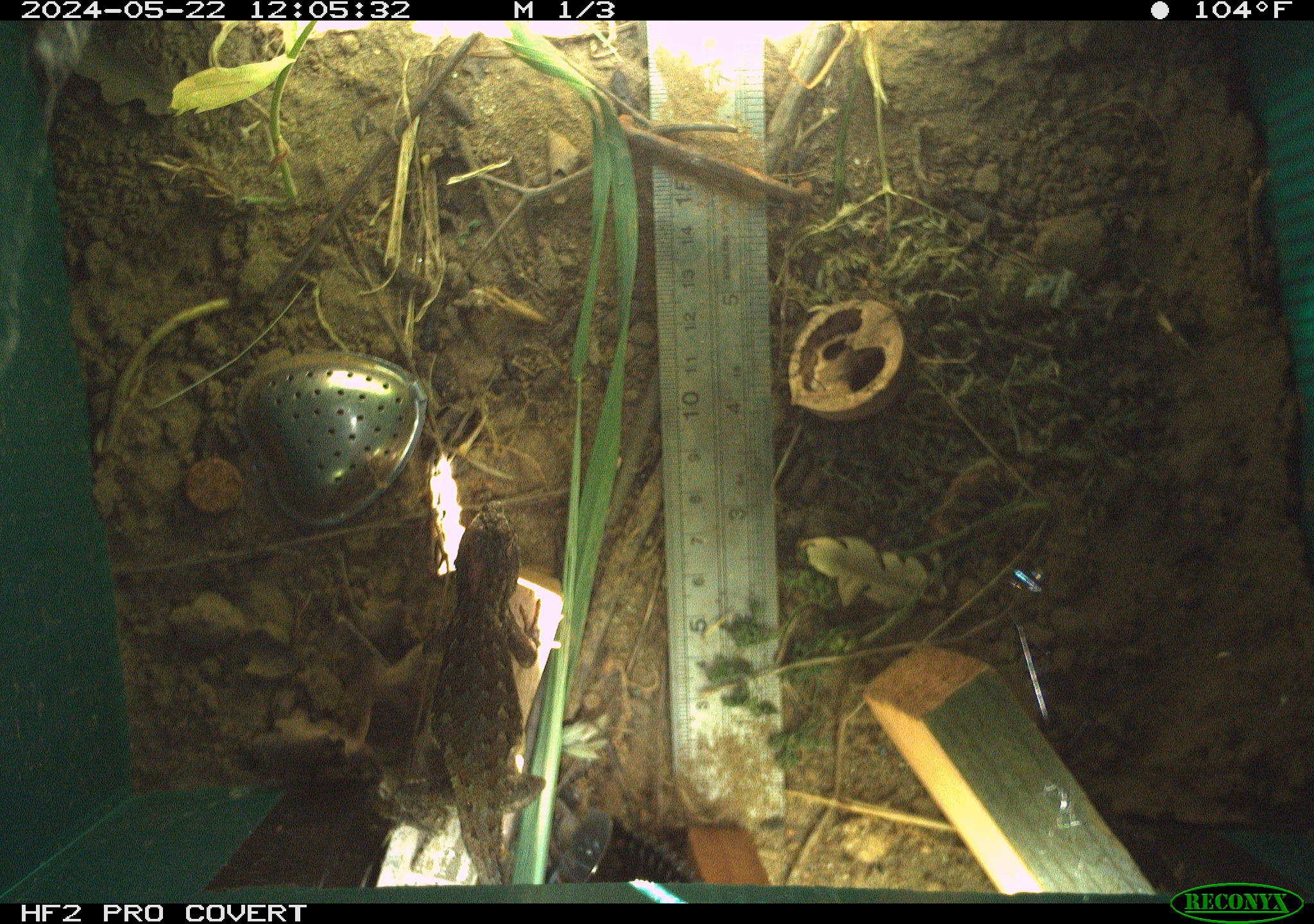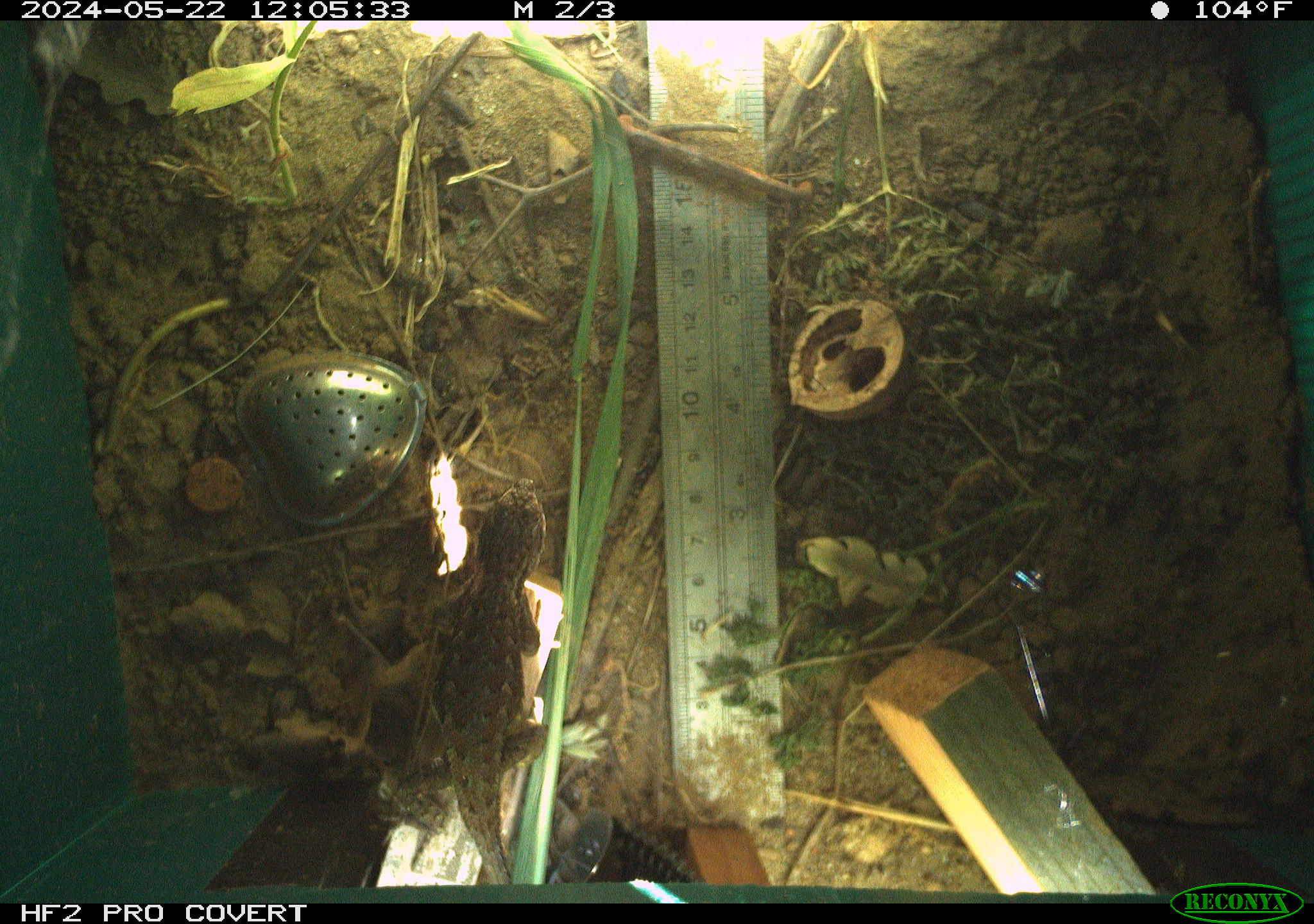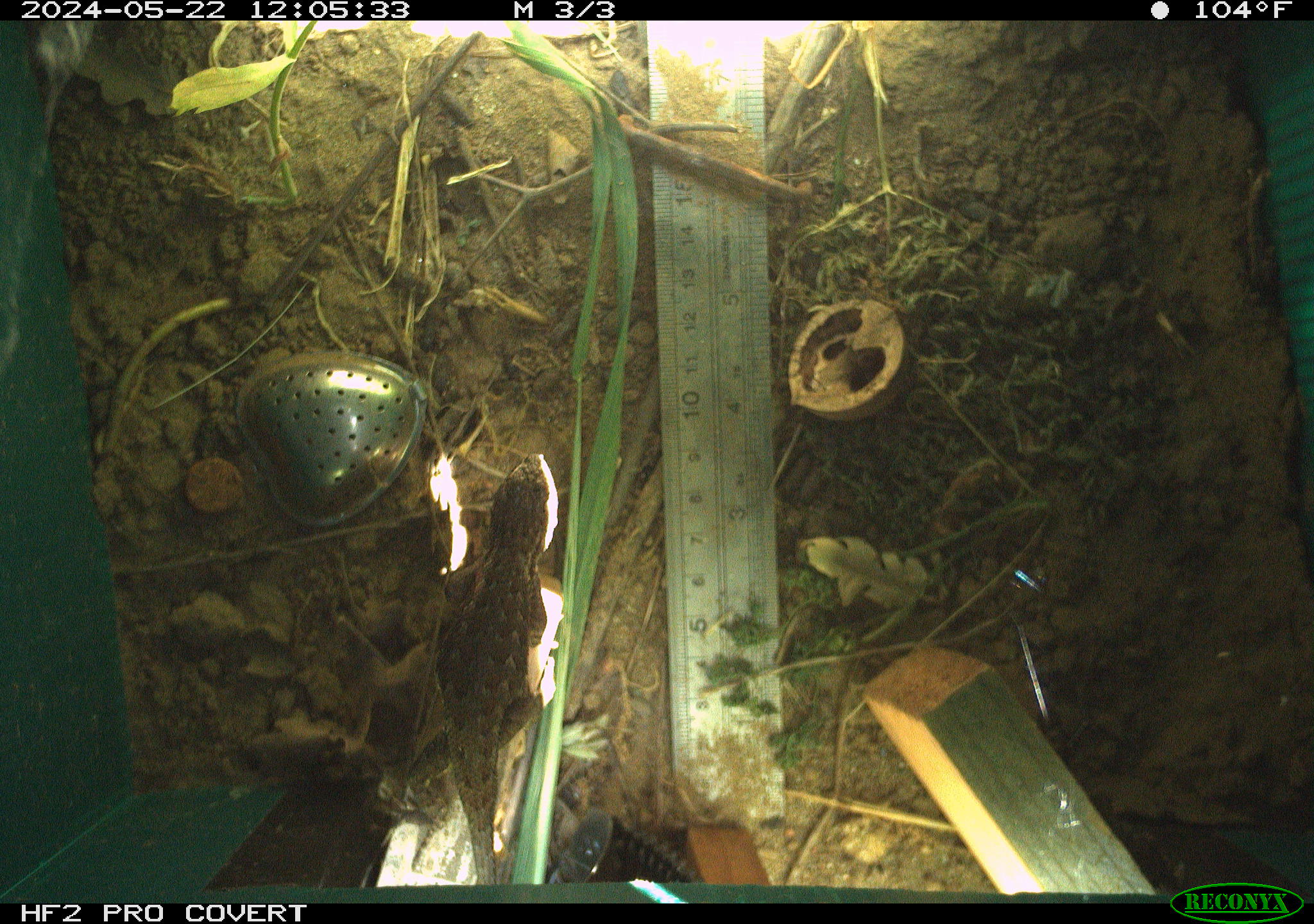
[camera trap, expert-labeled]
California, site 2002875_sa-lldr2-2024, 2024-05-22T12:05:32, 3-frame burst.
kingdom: Animalia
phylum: Chordata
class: Reptilia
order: Squamata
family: Phrynosomatidae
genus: Sceloporus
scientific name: Sceloporus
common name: spiny lizards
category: sceloporus species